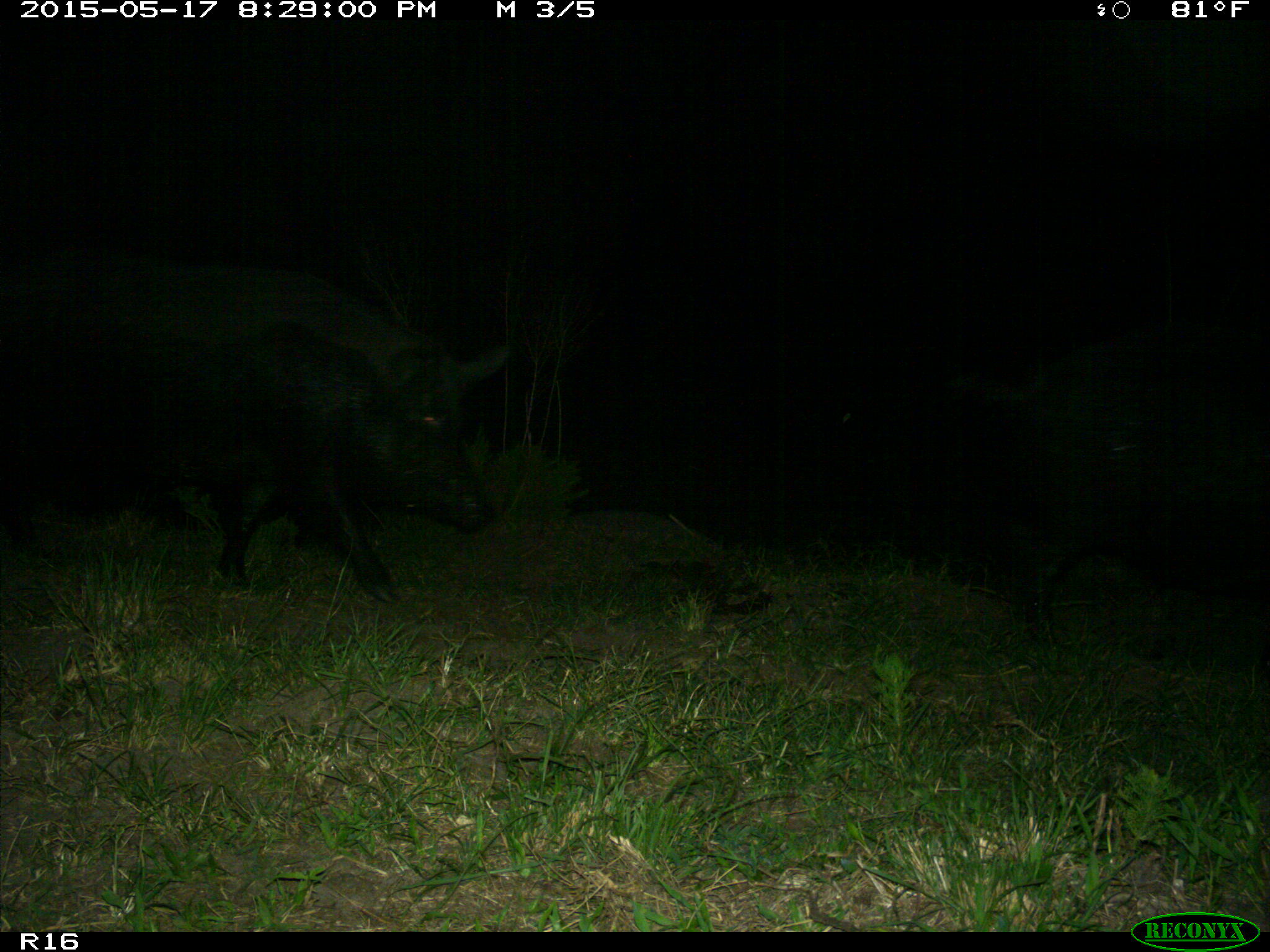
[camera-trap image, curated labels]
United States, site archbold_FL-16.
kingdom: Animalia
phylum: Chordata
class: Mammalia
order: Artiodactyla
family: Suidae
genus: Sus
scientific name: Sus scrofa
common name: wild boar